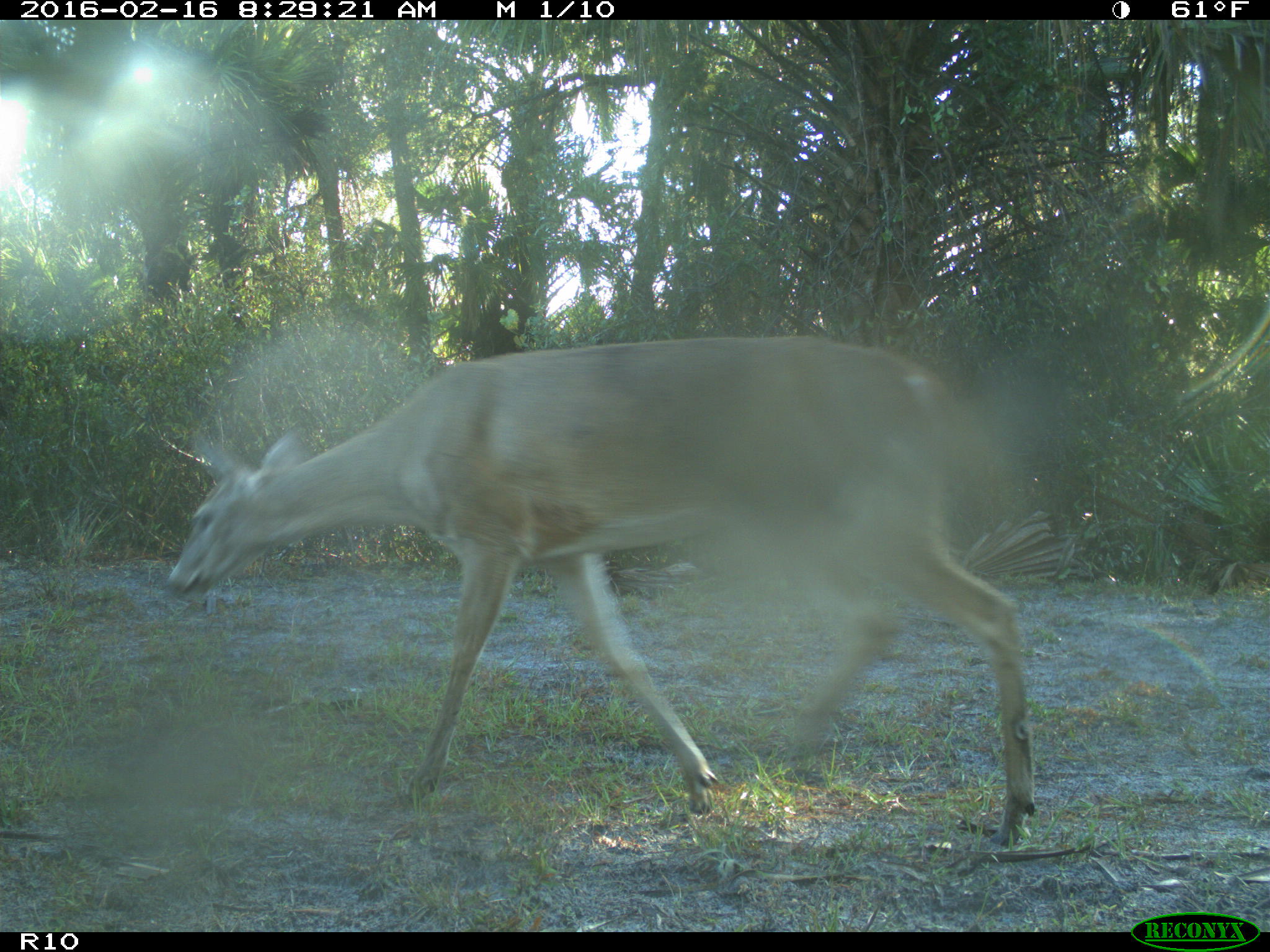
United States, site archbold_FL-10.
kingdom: Animalia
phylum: Chordata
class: Mammalia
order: Artiodactyla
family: Cervidae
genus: Odocoileus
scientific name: Odocoileus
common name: deer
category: unidentified deer